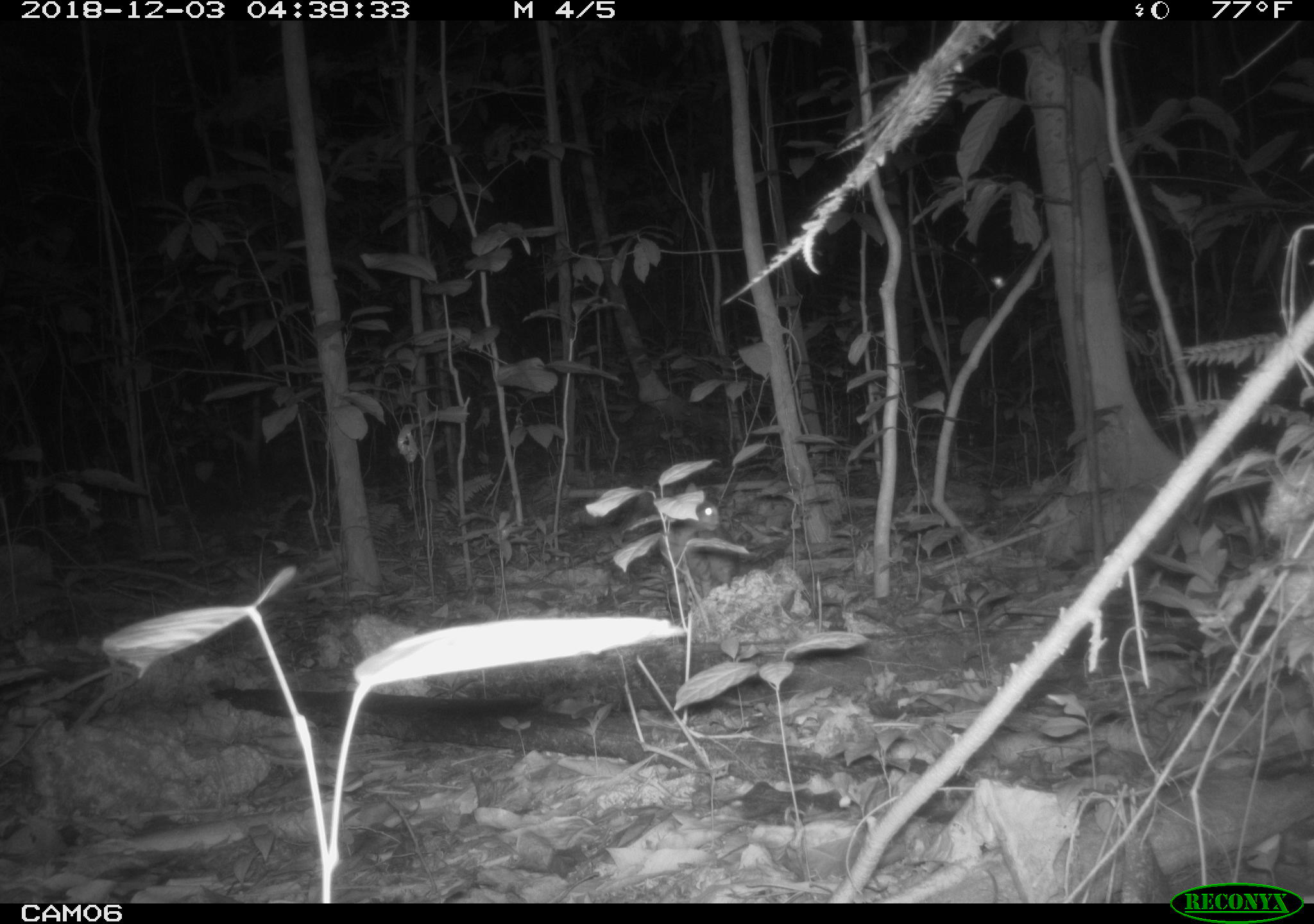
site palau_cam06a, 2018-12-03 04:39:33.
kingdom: Animalia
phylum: Chordata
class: Mammalia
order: Carnivora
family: Felidae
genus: Felis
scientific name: Felis catus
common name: cat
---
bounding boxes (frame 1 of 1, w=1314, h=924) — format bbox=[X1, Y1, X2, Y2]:
cat: bbox=[653, 482, 785, 613]